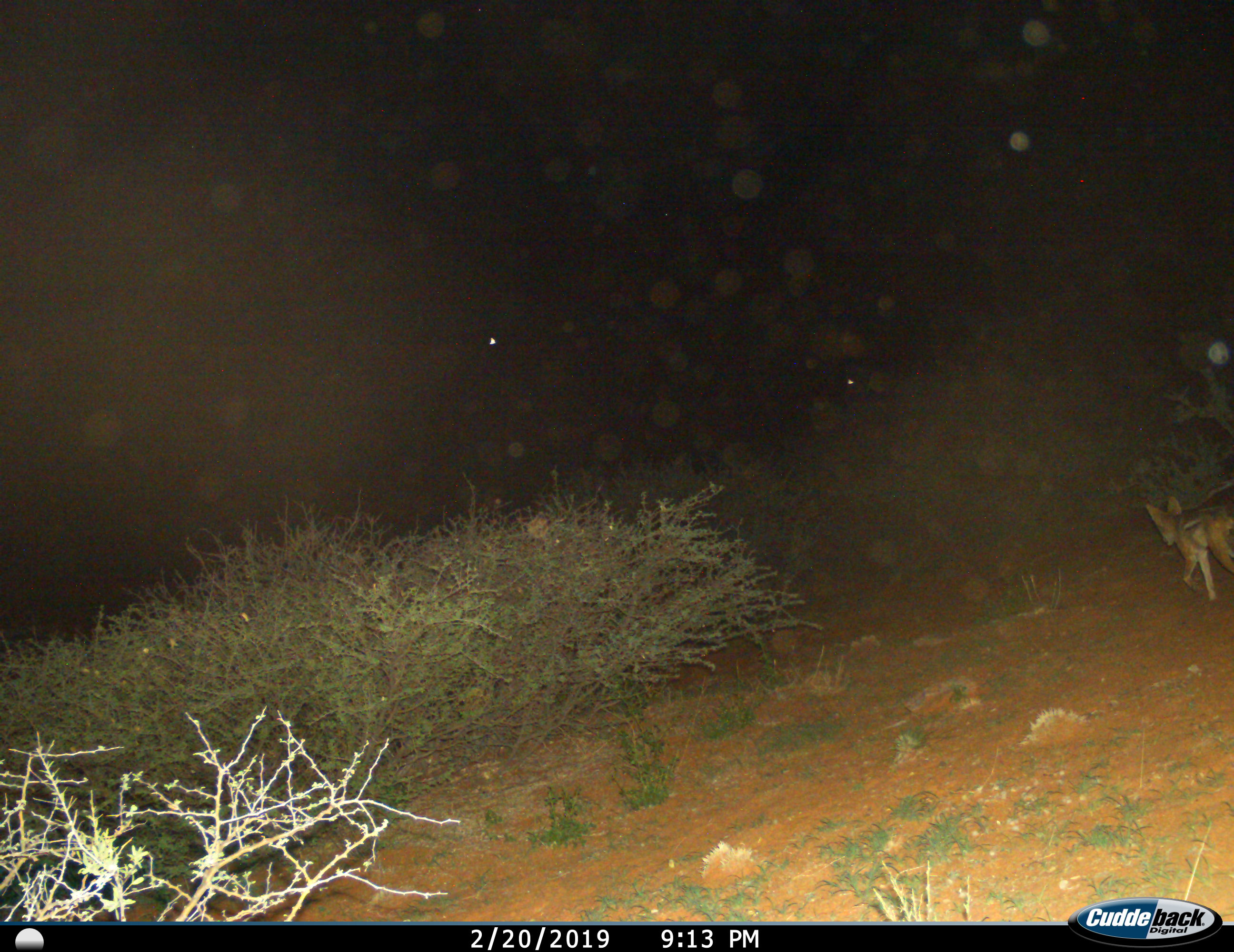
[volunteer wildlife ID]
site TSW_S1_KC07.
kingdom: Animalia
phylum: Chordata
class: Mammalia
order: Carnivora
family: Canidae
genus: Lupulella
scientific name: Lupulella mesomelas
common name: black-backed jackal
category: jackalblackbacked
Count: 1.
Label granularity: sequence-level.